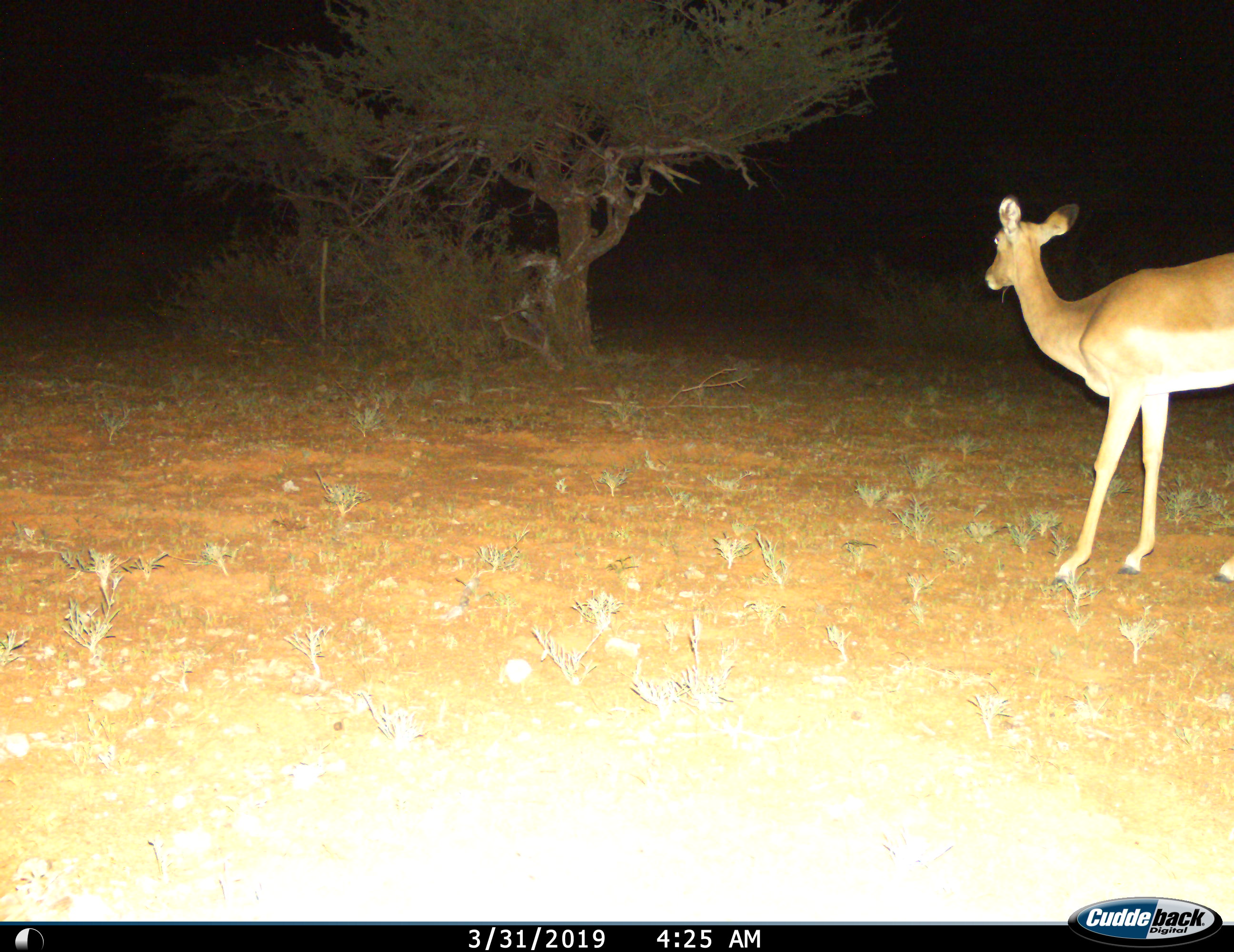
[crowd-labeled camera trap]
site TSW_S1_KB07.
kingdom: Animalia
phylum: Chordata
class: Mammalia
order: Artiodactyla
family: Bovidae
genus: Aepyceros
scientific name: Aepyceros melampus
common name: impala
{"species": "impala (Aepyceros melampus)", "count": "1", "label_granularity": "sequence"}